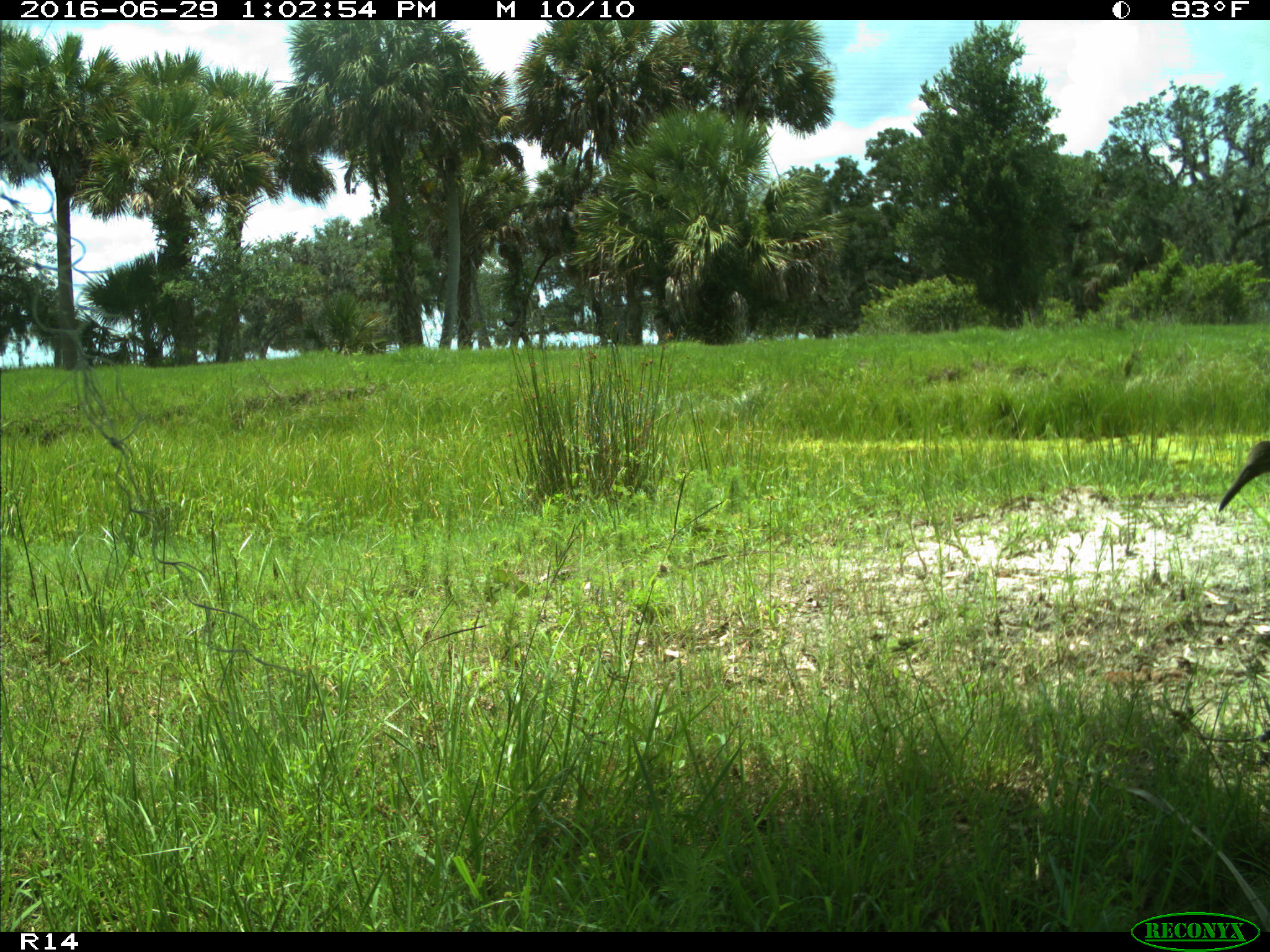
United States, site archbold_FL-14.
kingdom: Animalia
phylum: Chordata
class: Aves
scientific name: Aves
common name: birds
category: unidentified bird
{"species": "unidentified bird (birds) (Aves)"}